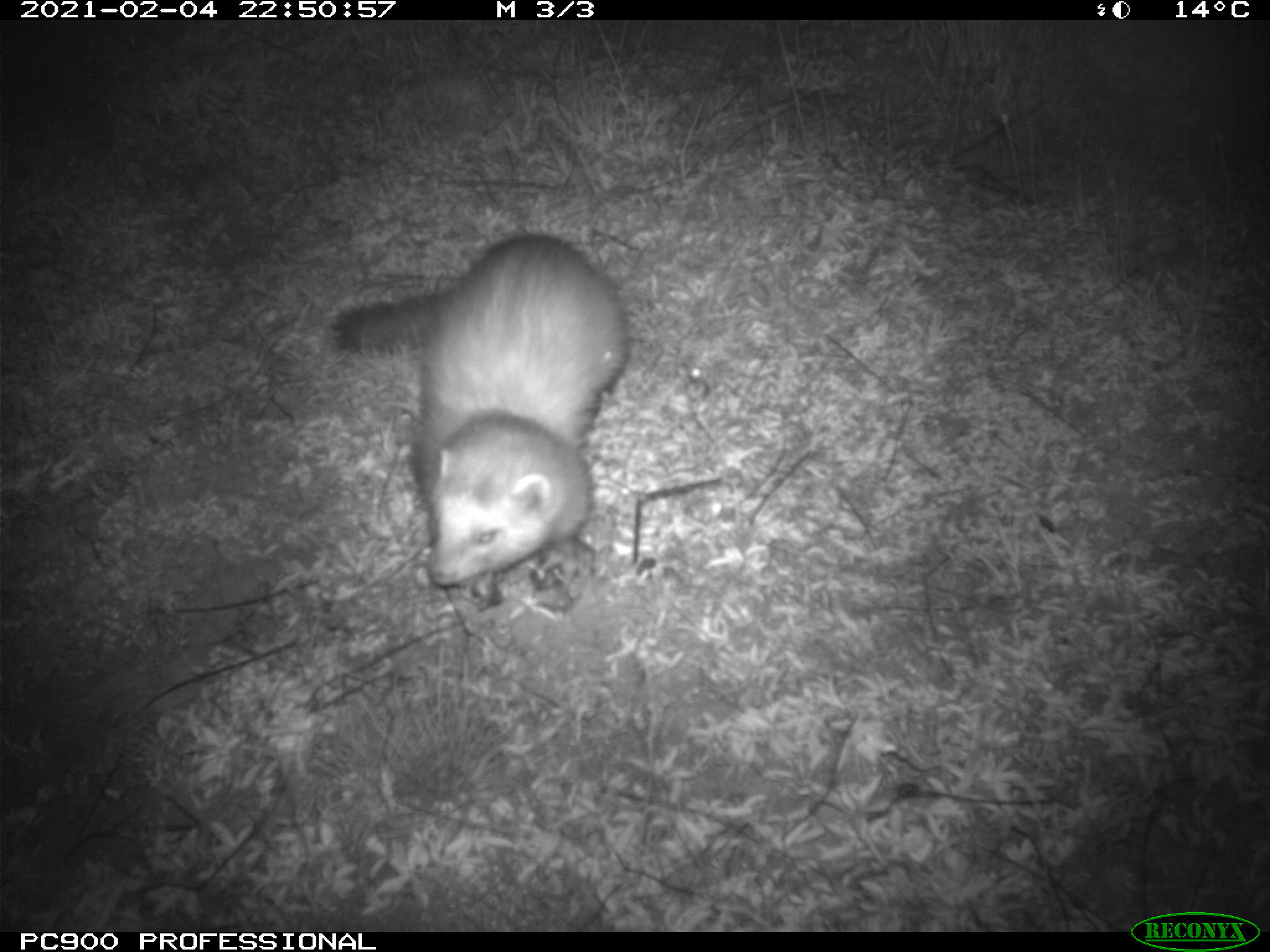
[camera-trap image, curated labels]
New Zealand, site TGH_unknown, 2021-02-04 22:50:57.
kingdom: Animalia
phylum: Chordata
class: Mammalia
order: Carnivora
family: Mustelidae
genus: Mustela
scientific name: Mustela furo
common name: ferret